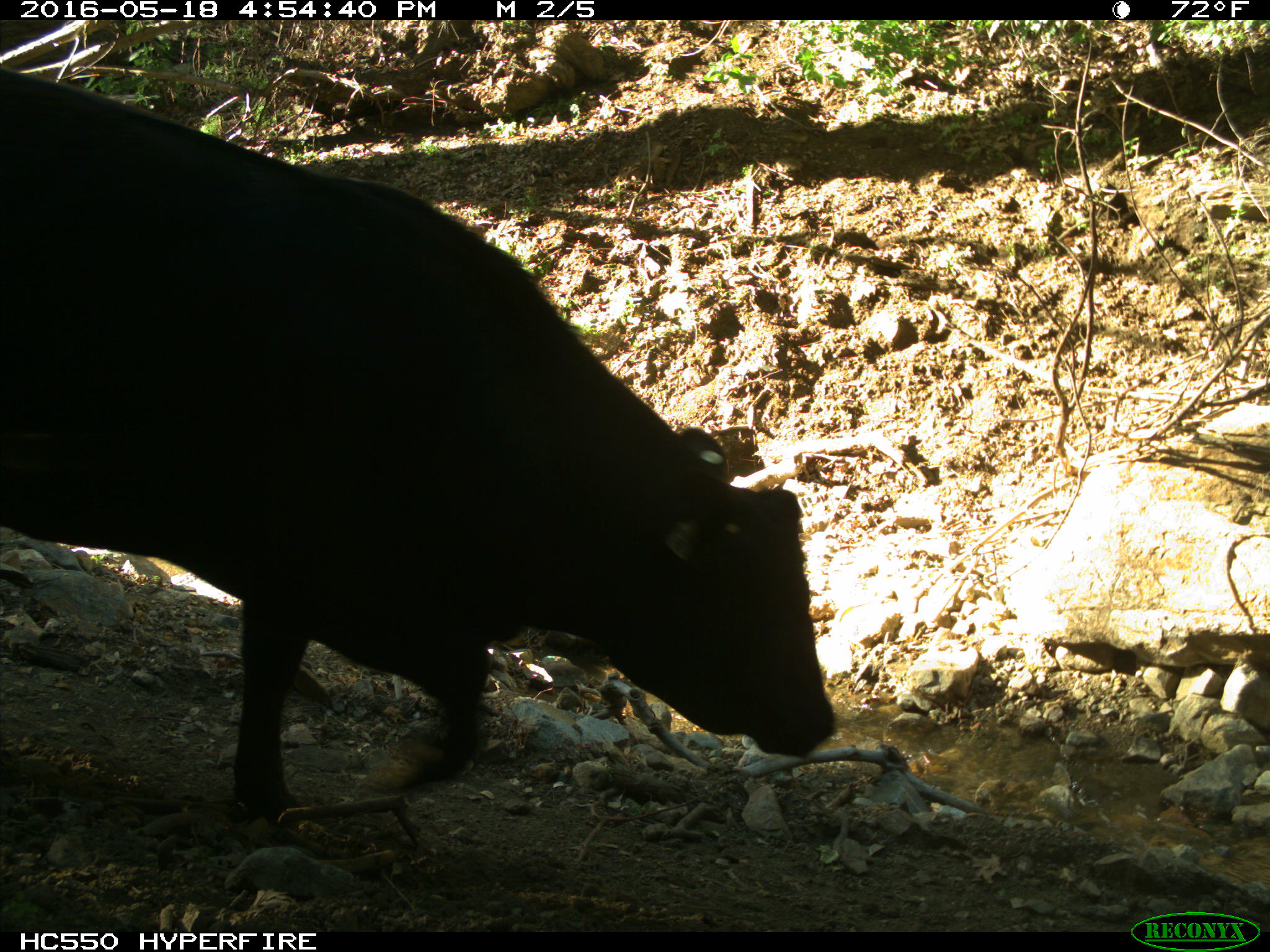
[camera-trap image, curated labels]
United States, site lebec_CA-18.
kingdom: Animalia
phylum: Chordata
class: Mammalia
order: Artiodactyla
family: Bovidae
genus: Bos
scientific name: Bos taurus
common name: domestic cow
Bos taurus (domestic cow).